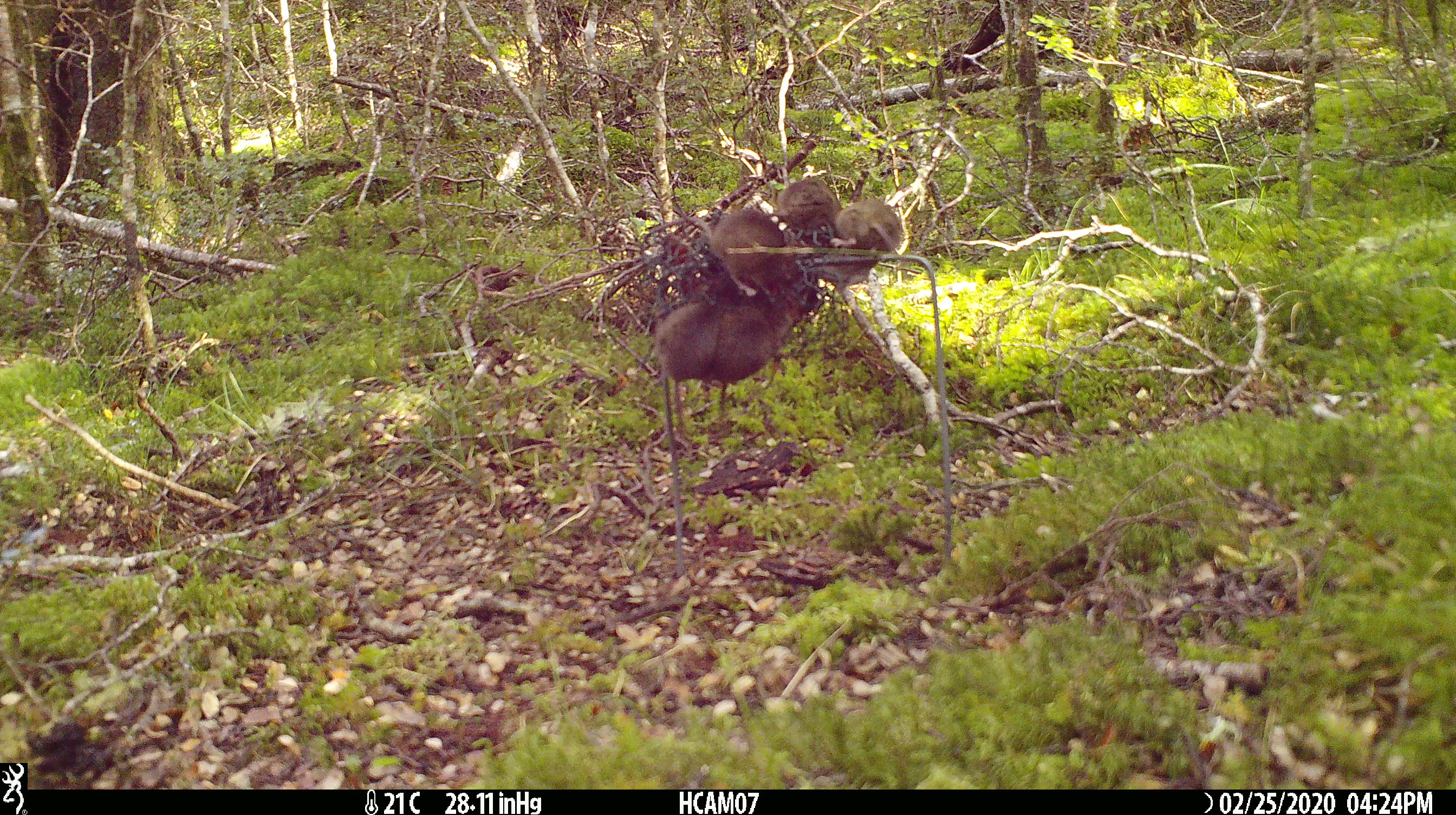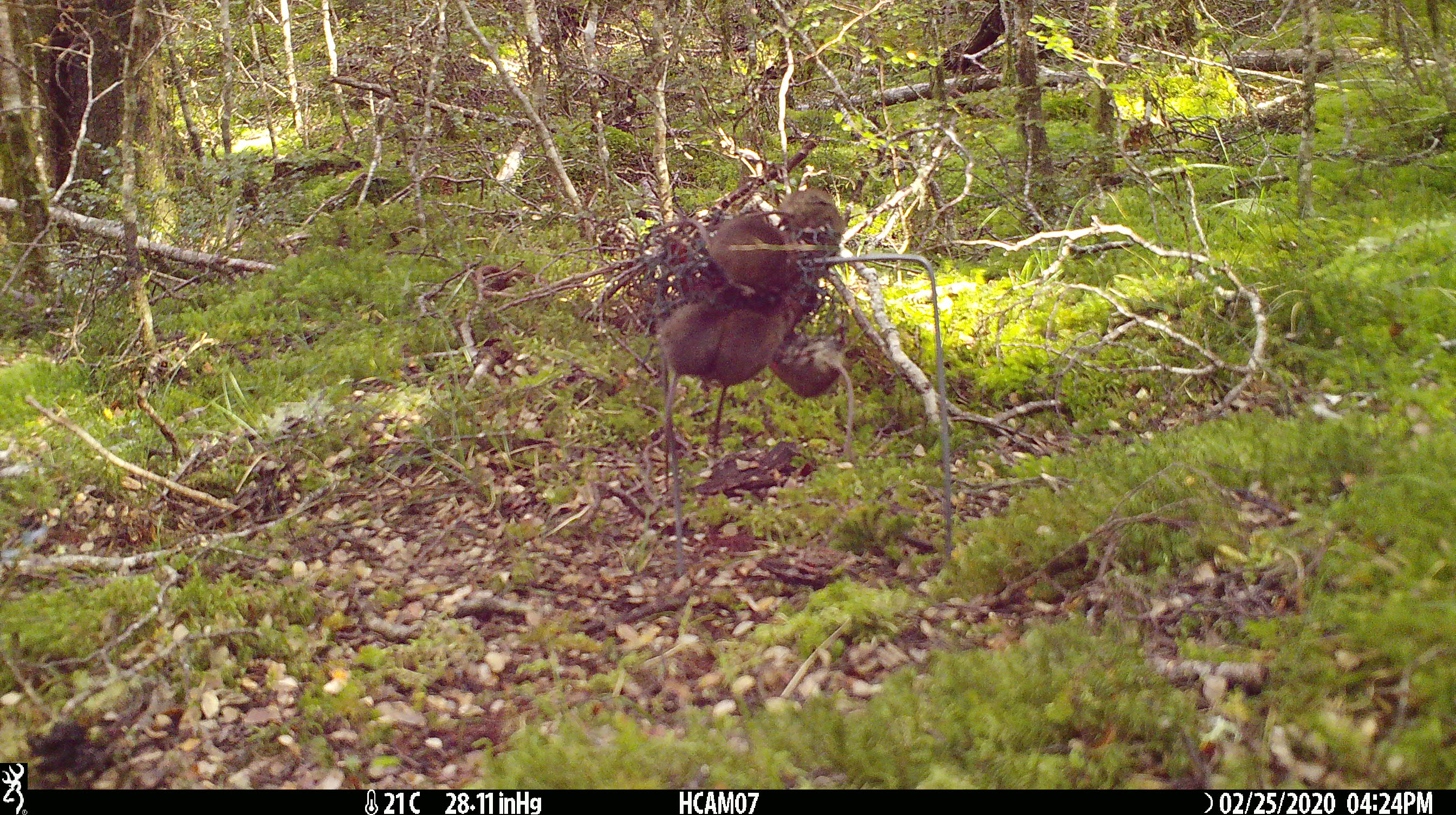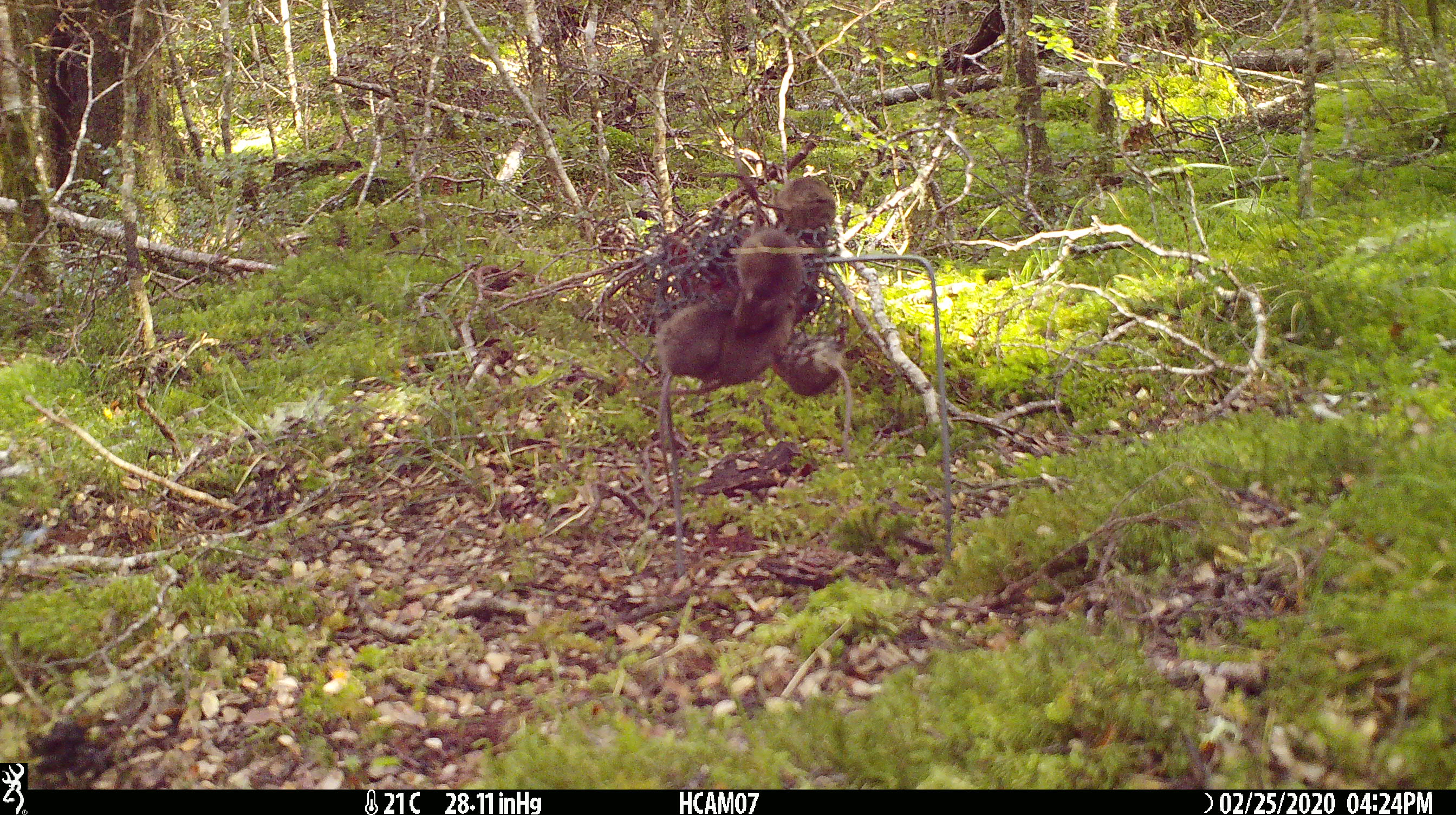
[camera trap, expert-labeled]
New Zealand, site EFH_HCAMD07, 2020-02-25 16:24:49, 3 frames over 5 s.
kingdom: Animalia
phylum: Chordata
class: Mammalia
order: Rodentia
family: Muridae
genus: Mus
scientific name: Mus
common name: mouse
Mouse (Mus).